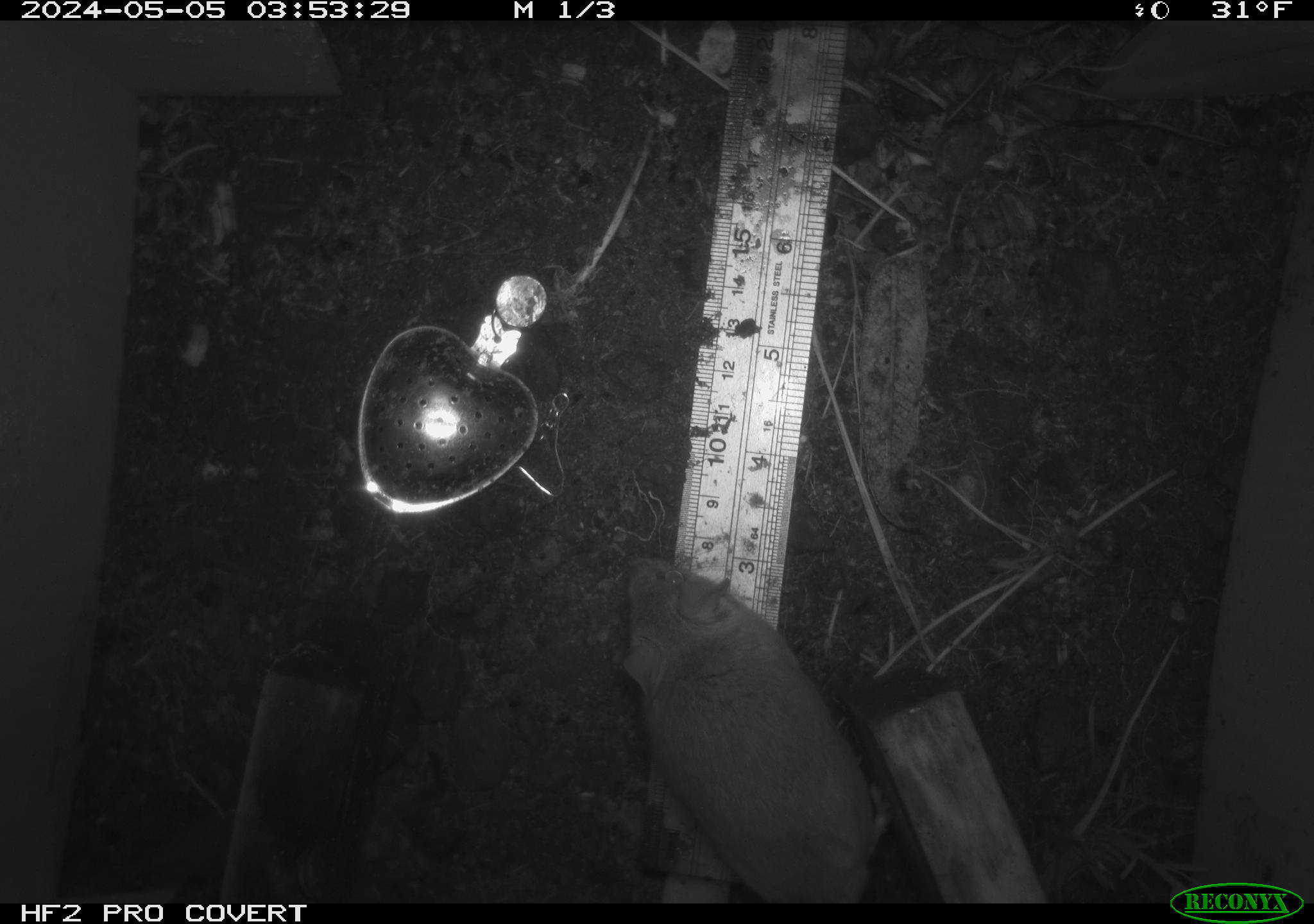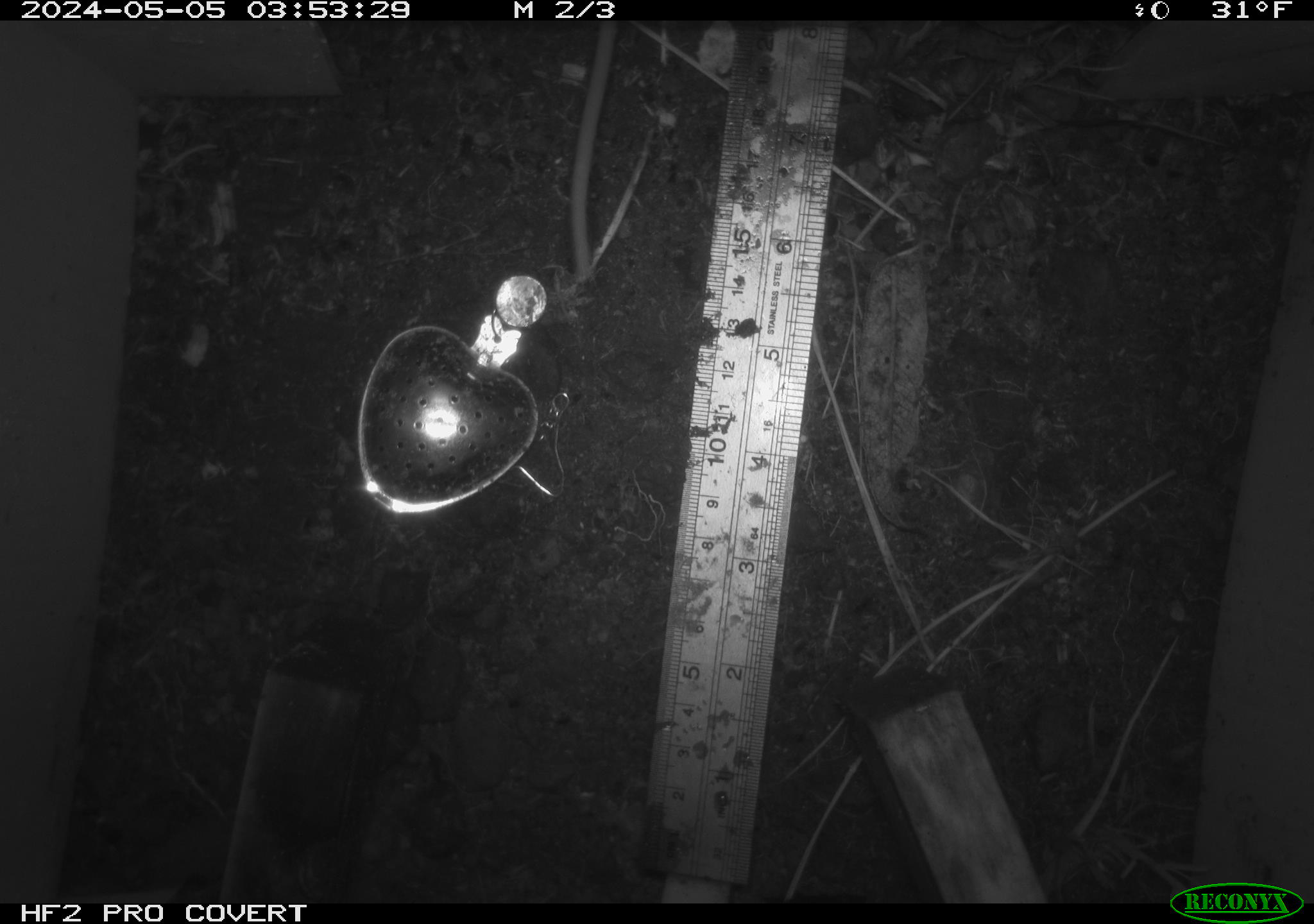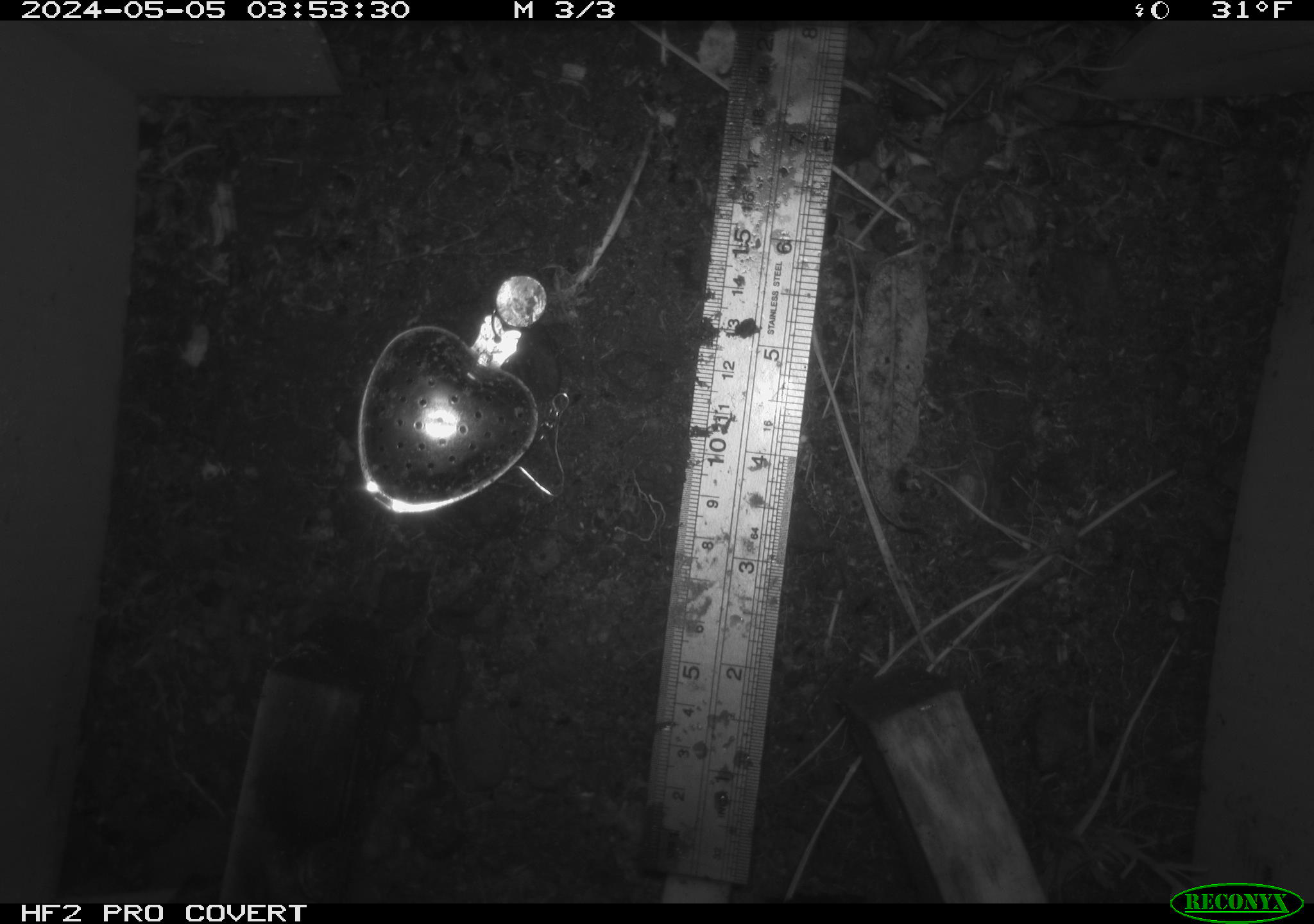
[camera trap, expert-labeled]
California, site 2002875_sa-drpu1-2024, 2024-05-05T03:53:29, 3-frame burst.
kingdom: Animalia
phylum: Chordata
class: Mammalia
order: Rodentia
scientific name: Rodentia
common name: mouse species